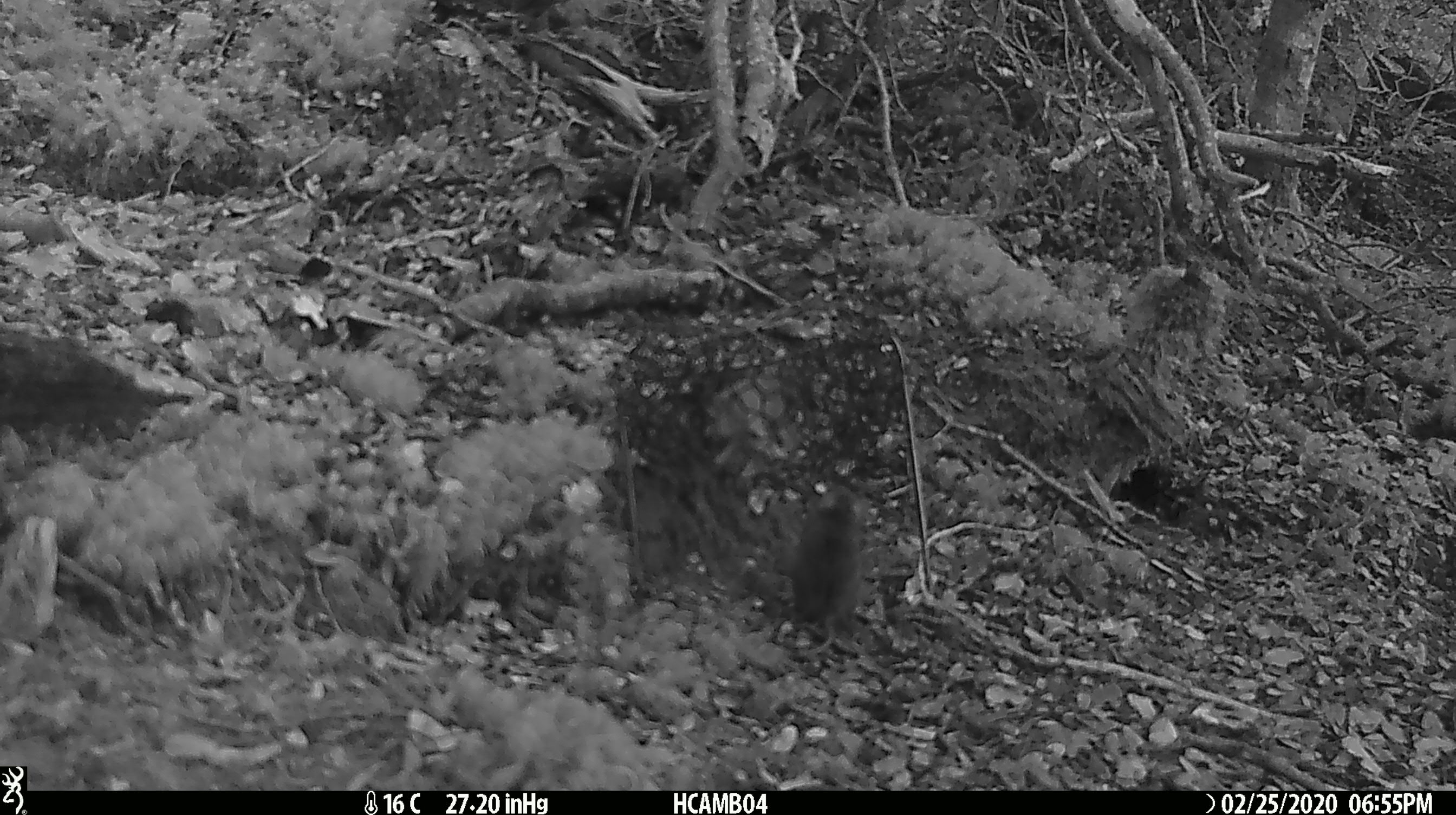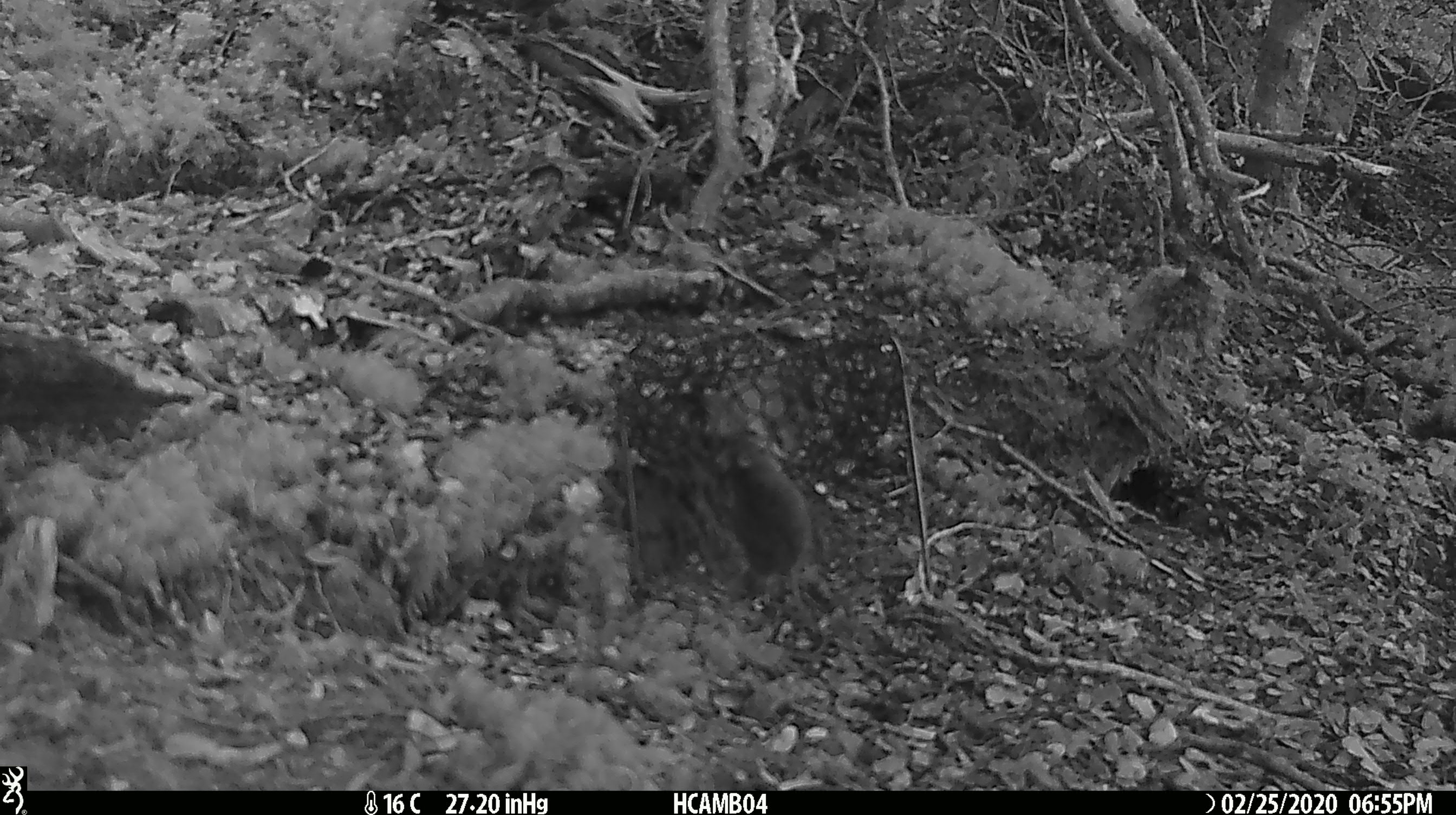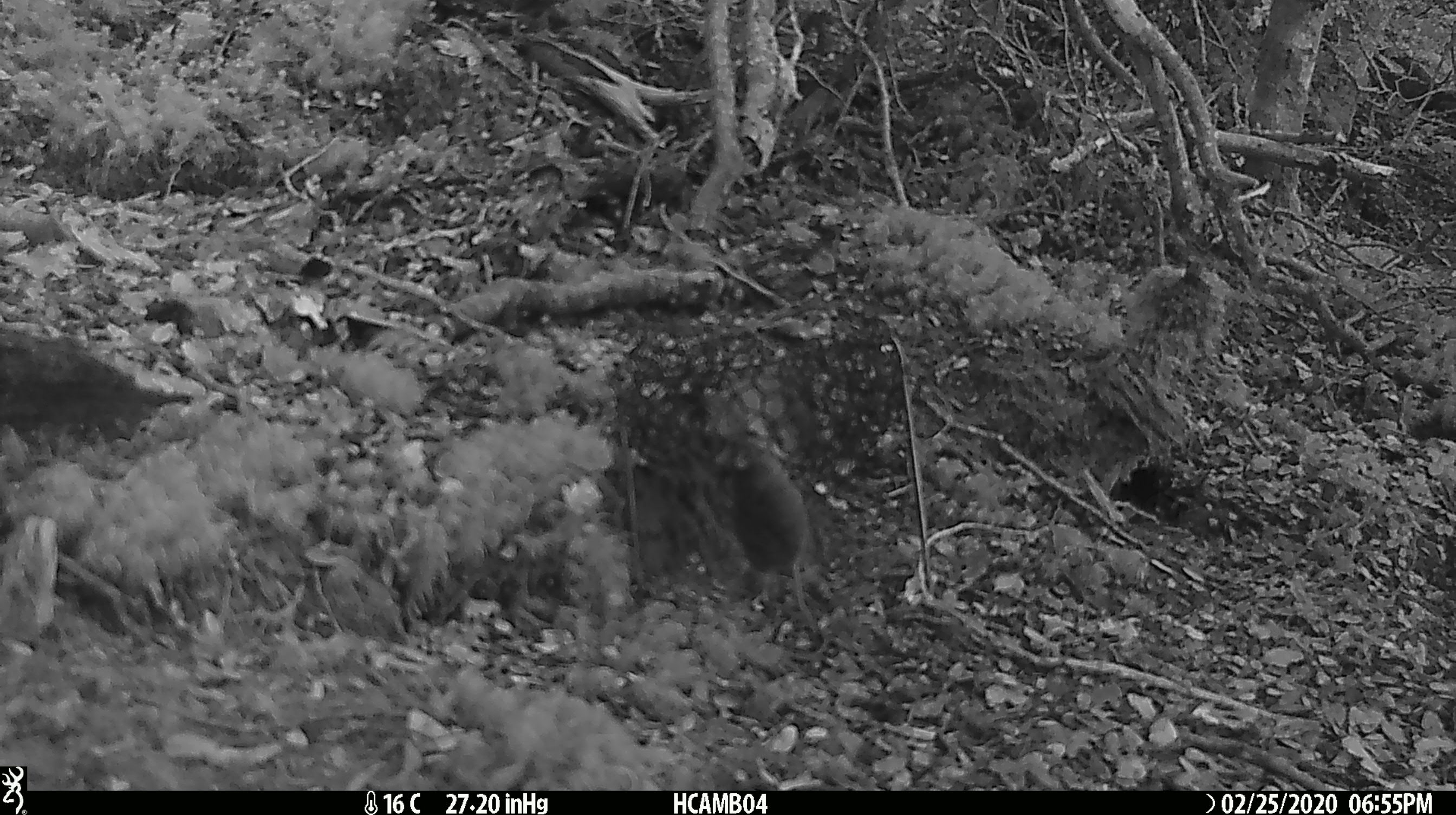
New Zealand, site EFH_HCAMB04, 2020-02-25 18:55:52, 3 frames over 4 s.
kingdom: Animalia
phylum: Chordata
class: Mammalia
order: Rodentia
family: Muridae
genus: Mus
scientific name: Mus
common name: mouse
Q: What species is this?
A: Mouse (Mus).